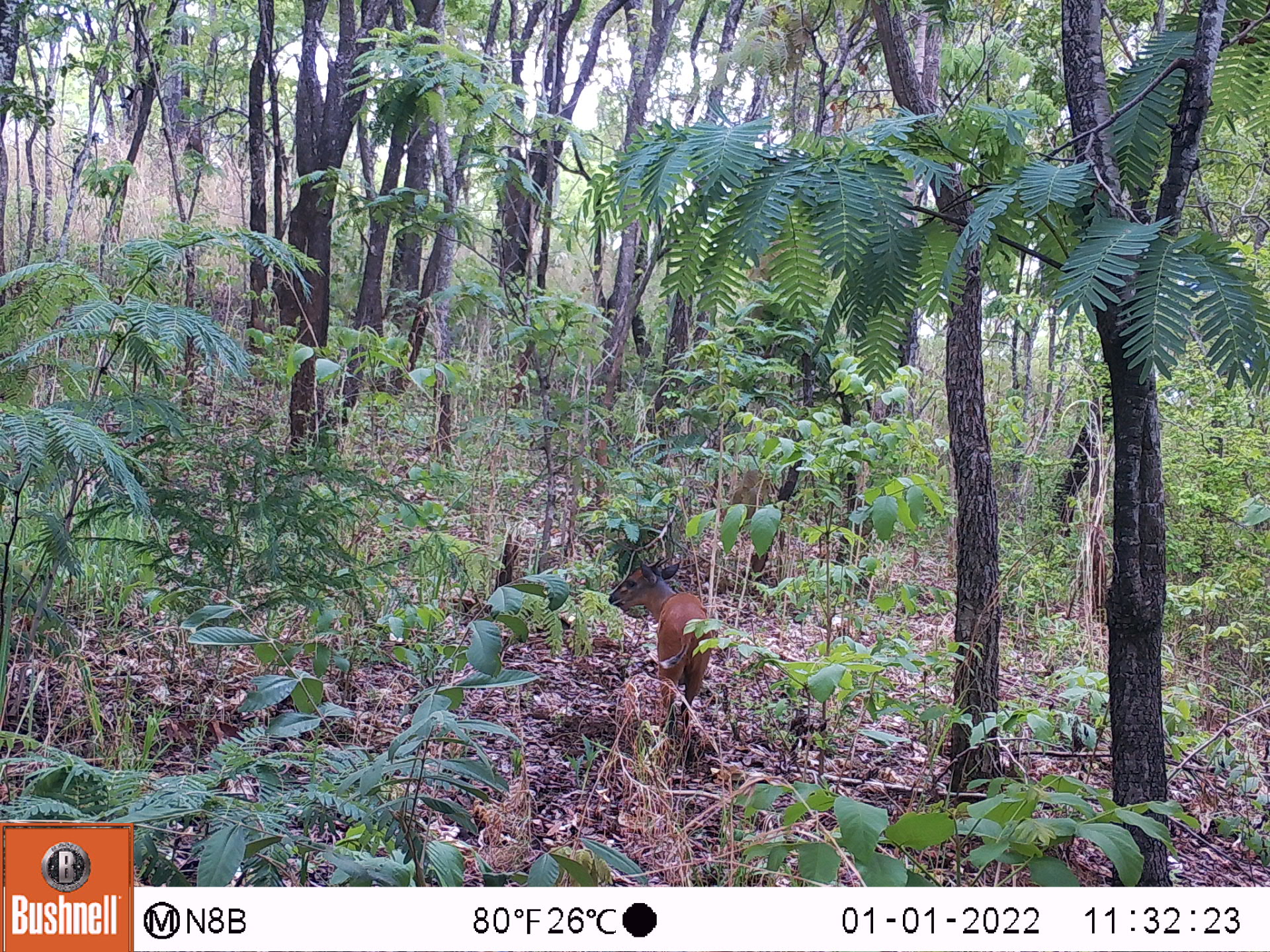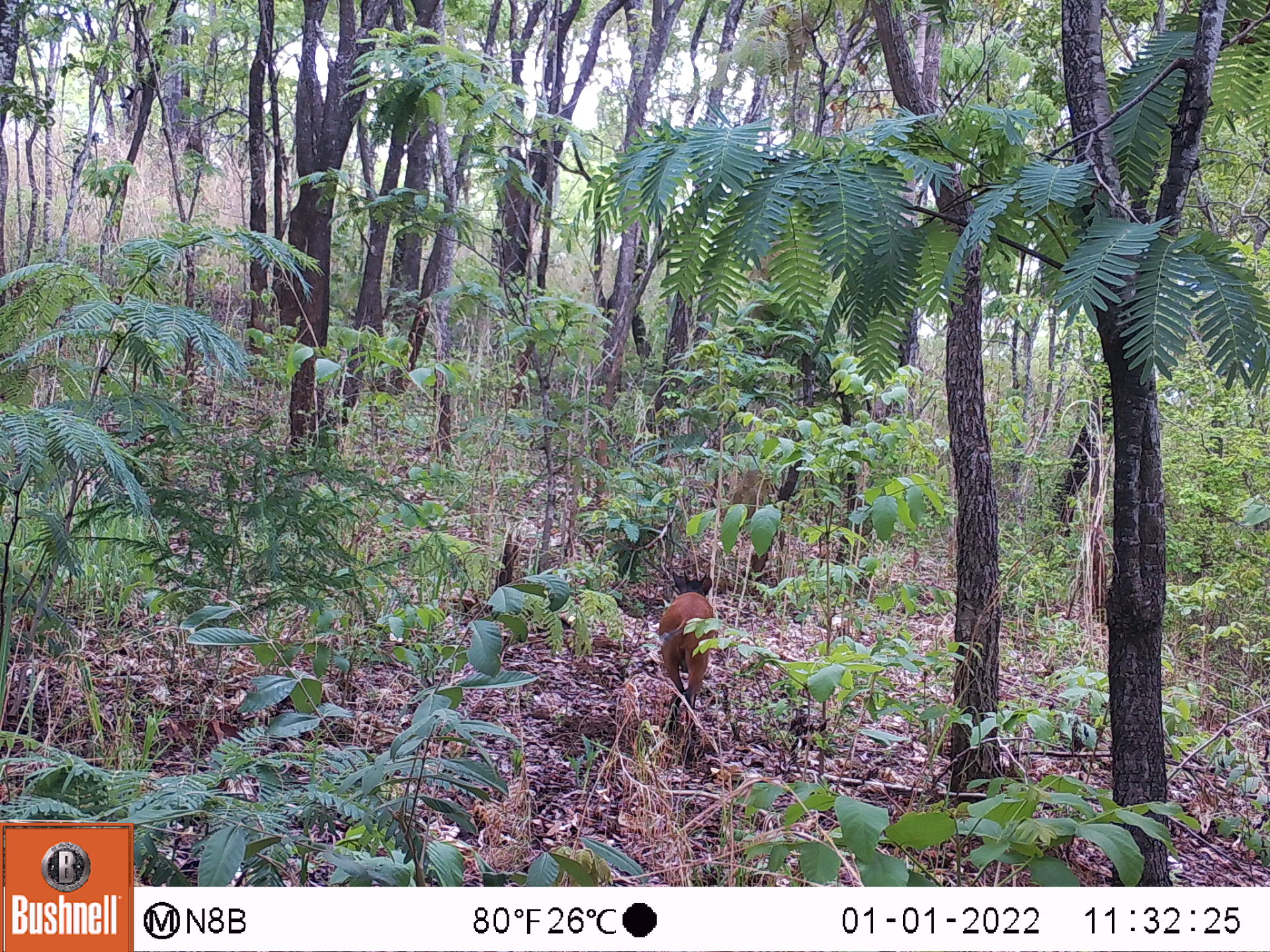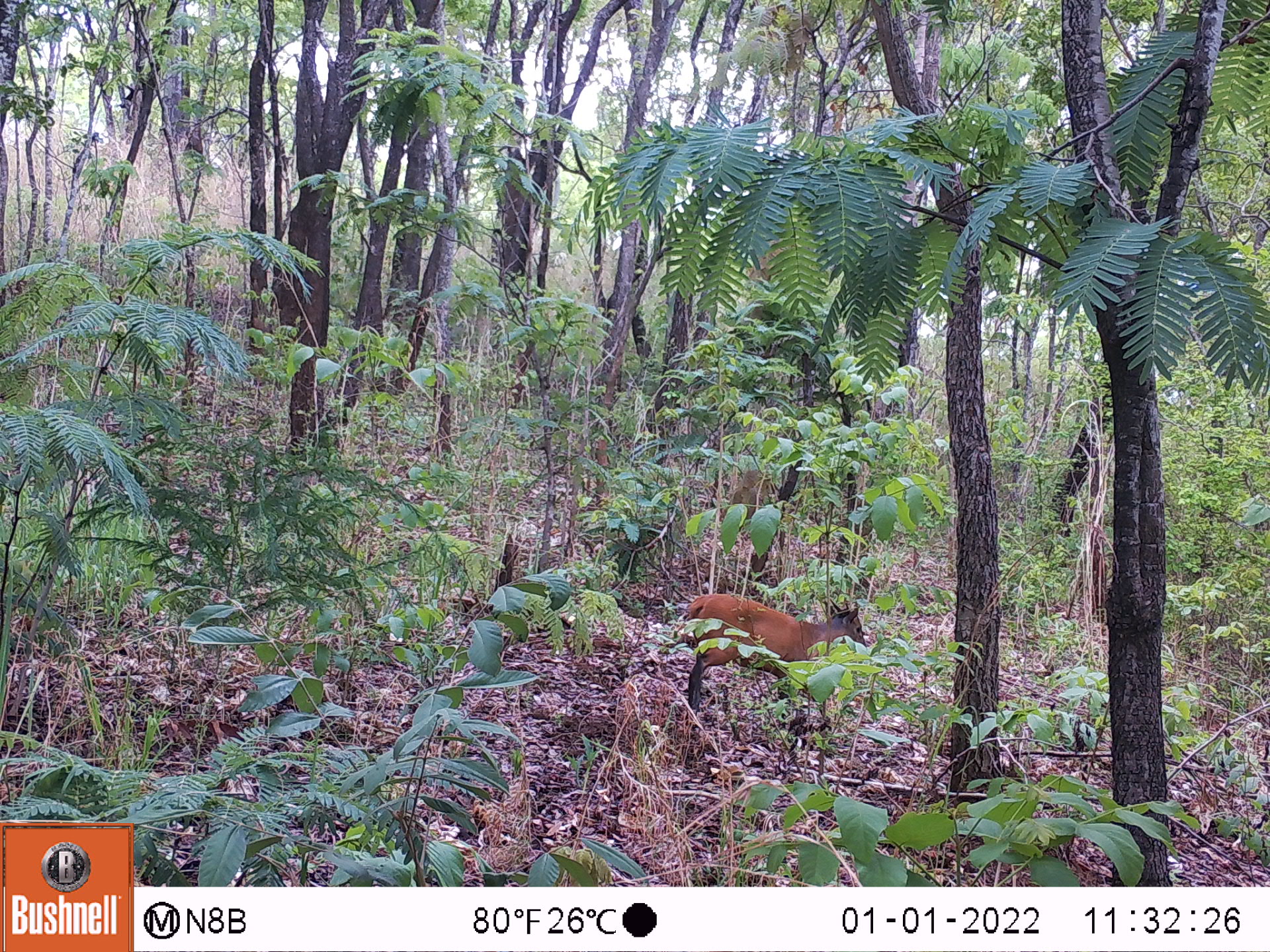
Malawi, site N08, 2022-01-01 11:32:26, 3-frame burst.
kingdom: Animalia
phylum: Chordata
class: Mammalia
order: Artiodactyla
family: Bovidae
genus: Cephalophorus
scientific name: Cephalophorus natalensis natalensis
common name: red duiker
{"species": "red duiker (Cephalophorus natalensis natalensis)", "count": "1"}